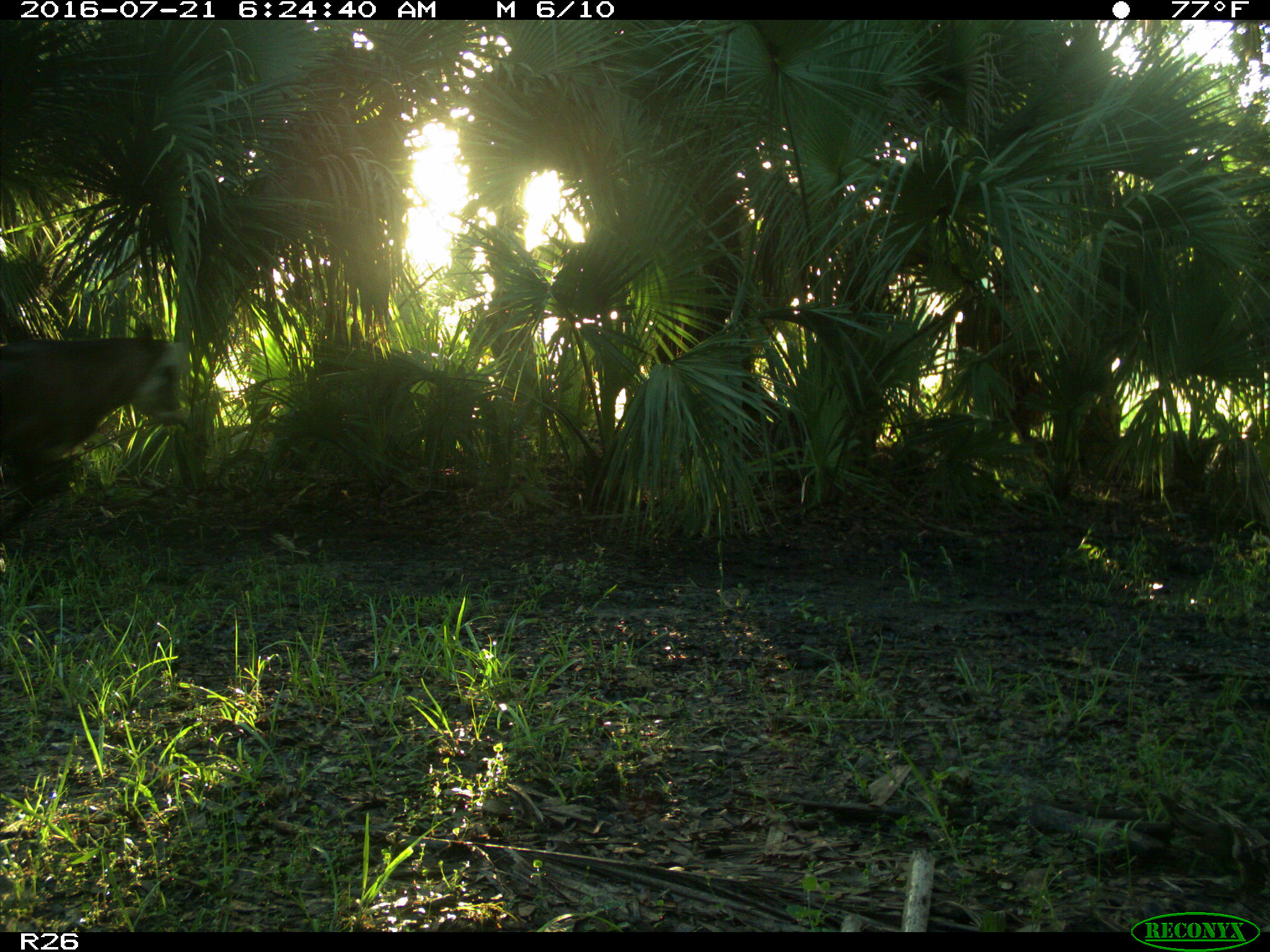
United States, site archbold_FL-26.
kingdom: Animalia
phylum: Chordata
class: Mammalia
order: Artiodactyla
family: Bovidae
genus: Bos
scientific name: Bos taurus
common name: domestic cow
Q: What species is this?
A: Bos taurus (domestic cow).